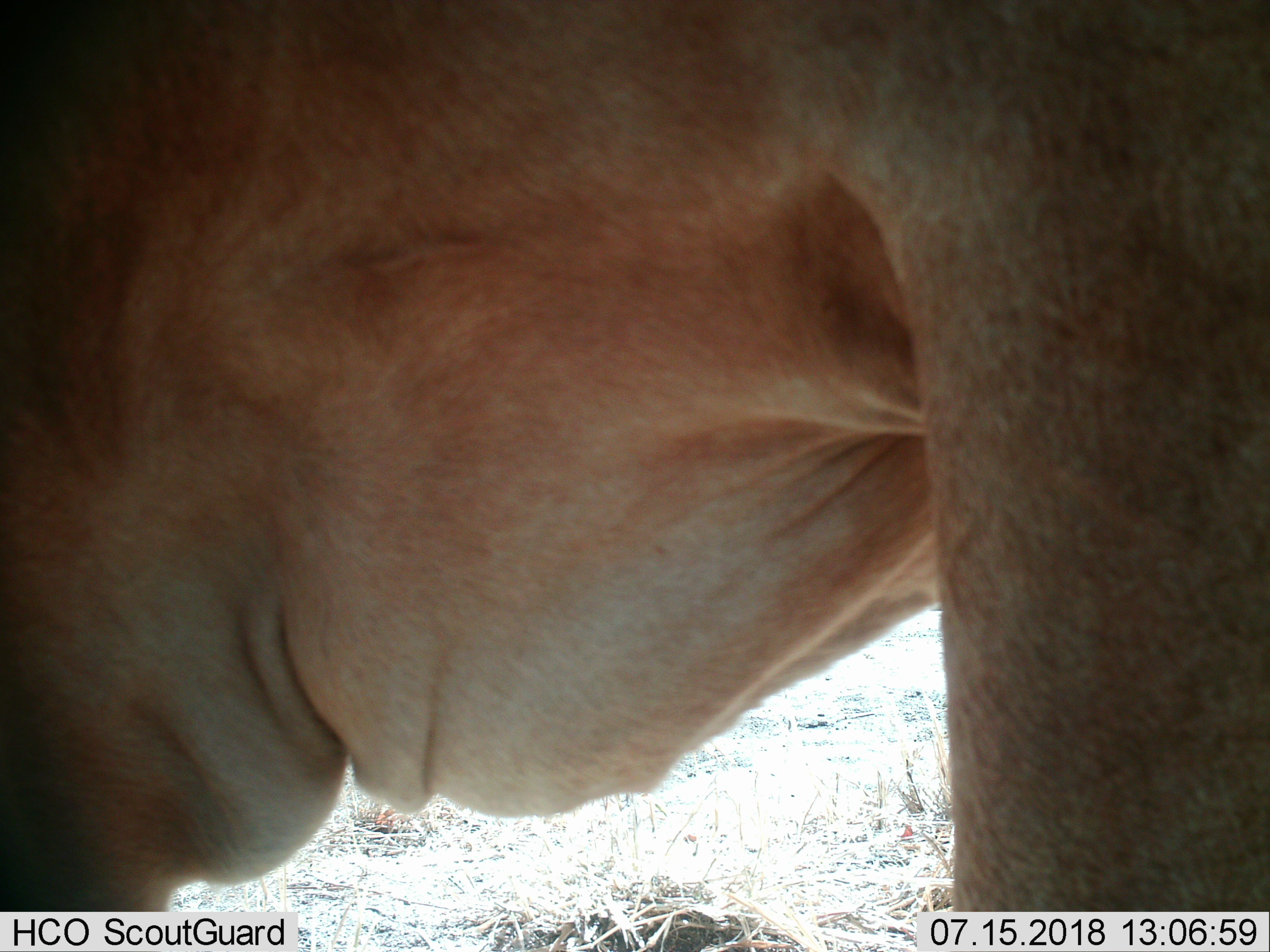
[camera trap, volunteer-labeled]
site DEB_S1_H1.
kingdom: Animalia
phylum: Chordata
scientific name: Vertebrata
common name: domestic animal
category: domesticanimal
Domesticanimal (domestic animal) (Vertebrata), count 1. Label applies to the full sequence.